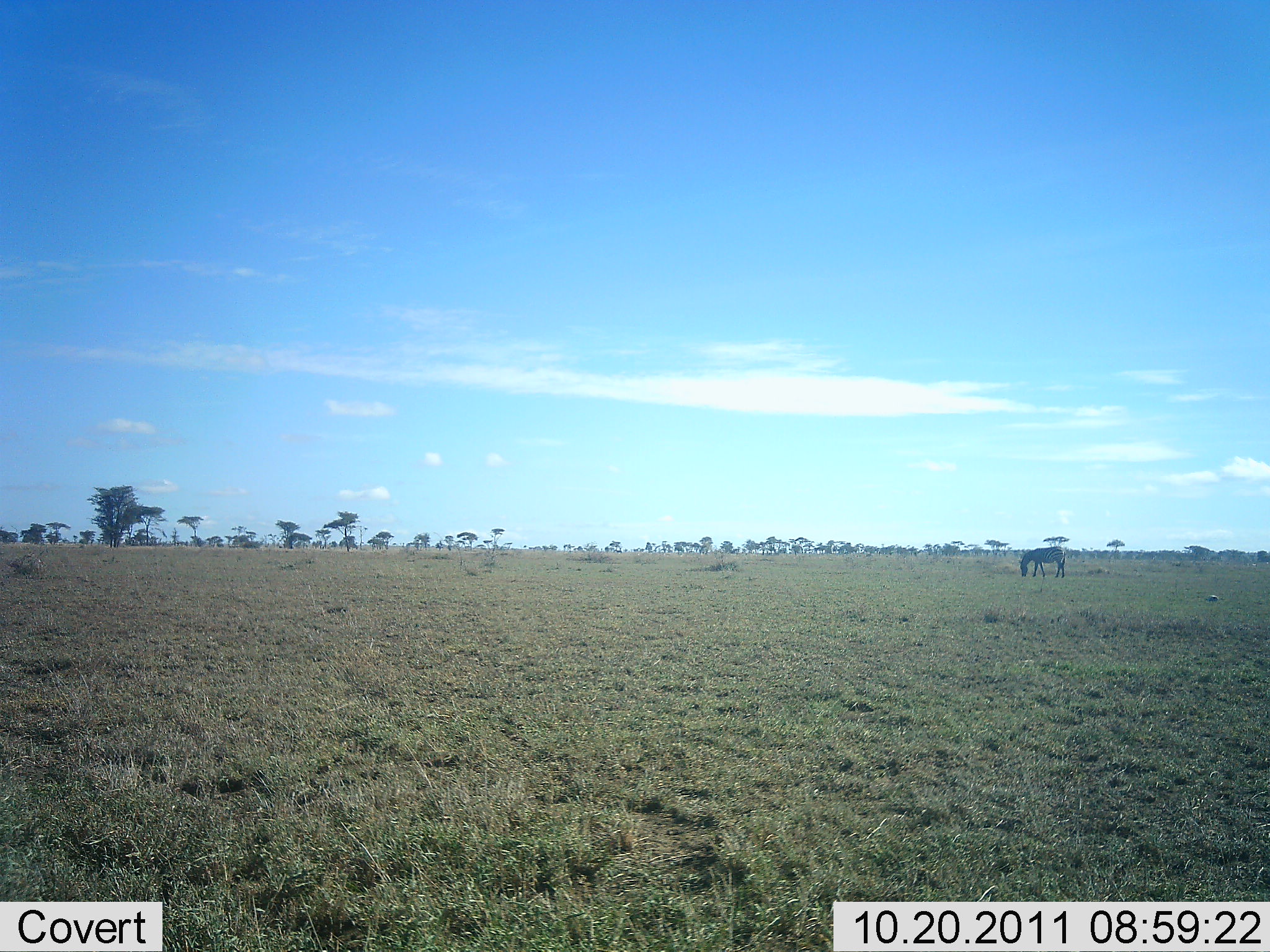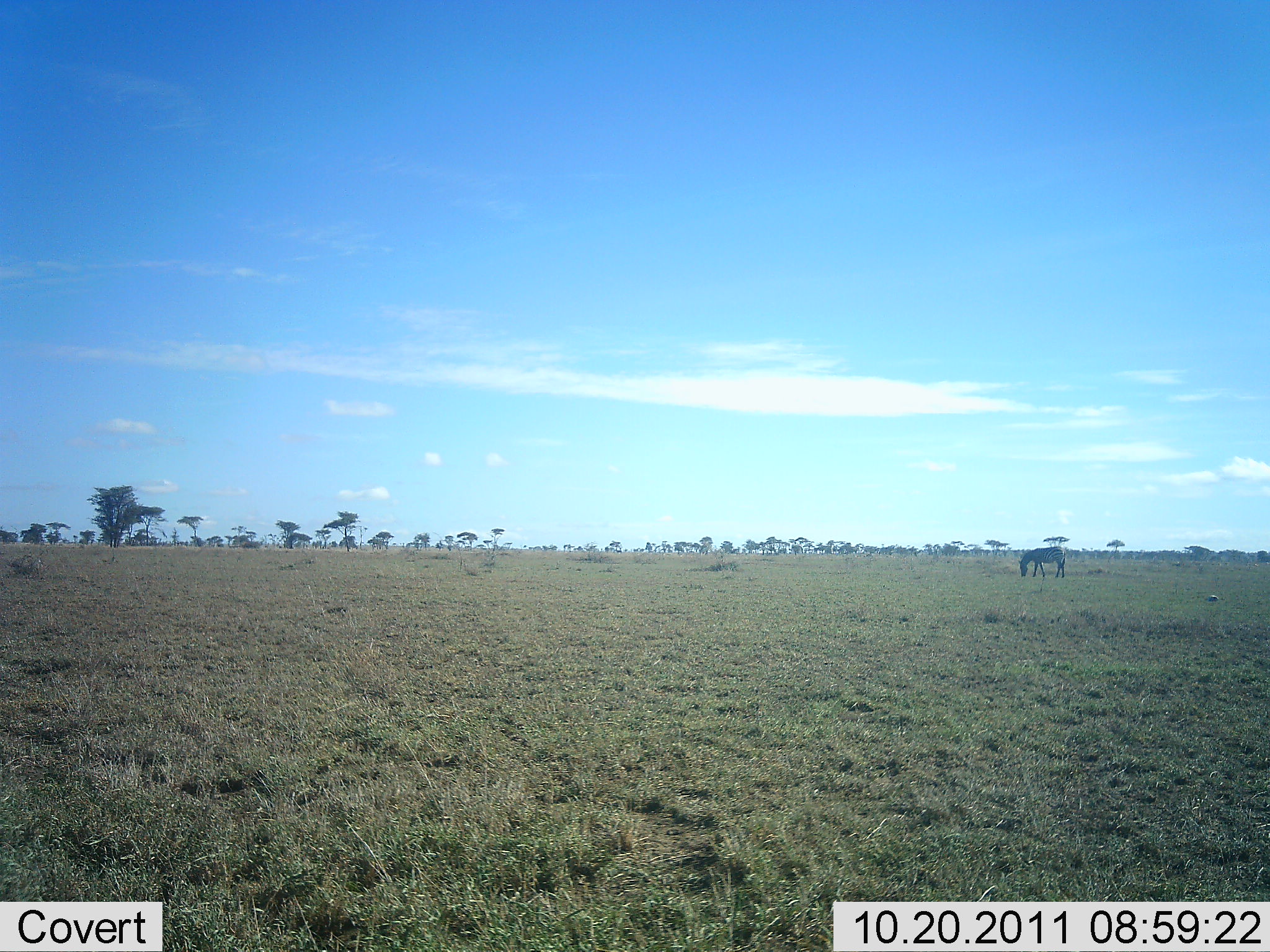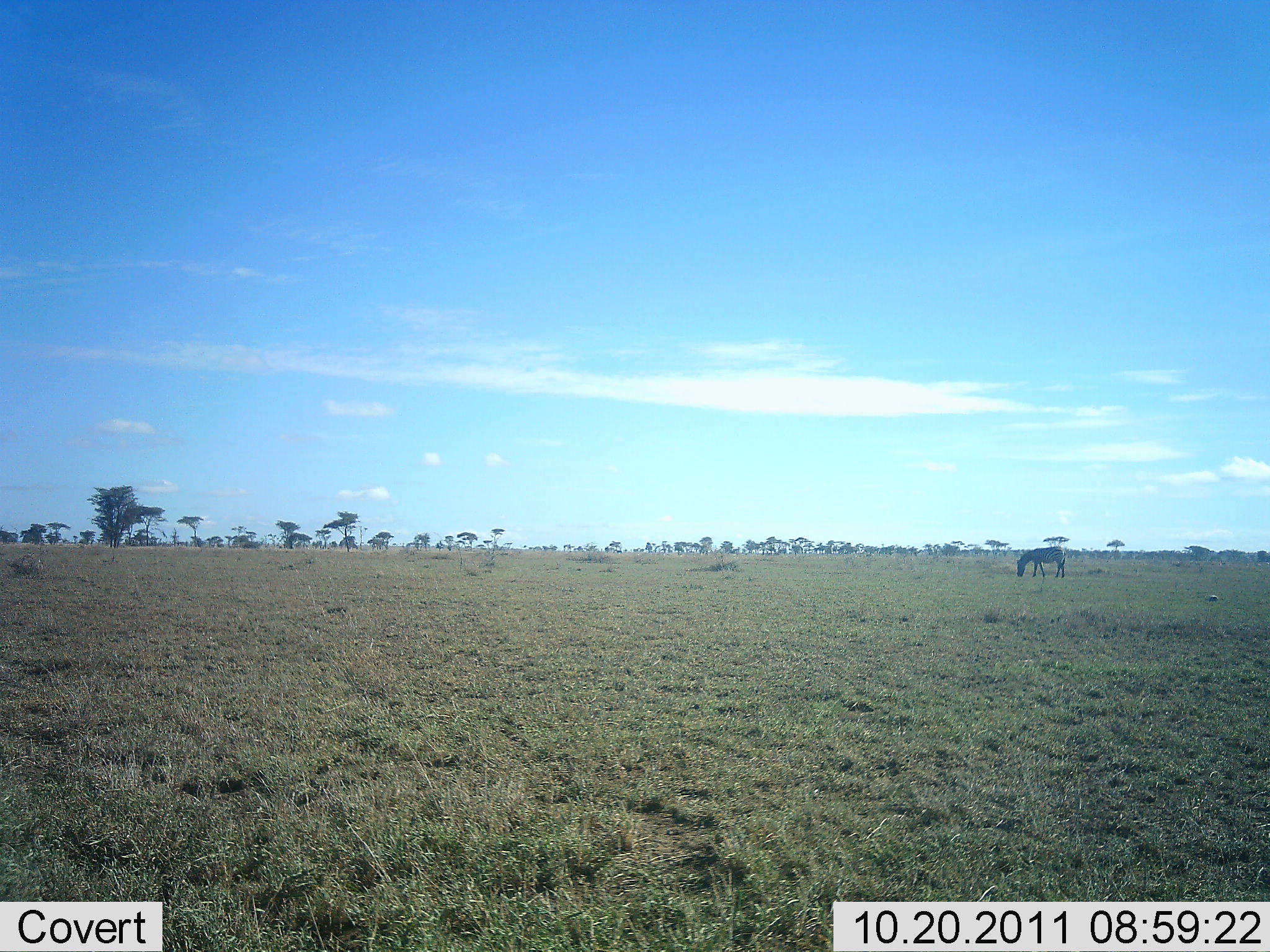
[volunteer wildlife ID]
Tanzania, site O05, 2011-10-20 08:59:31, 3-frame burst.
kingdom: Animalia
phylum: Chordata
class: Mammalia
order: Perissodactyla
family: Equidae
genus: Equus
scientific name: Equus quagga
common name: plains zebra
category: zebra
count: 1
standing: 31%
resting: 0%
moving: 0%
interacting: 0%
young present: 0%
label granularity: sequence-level